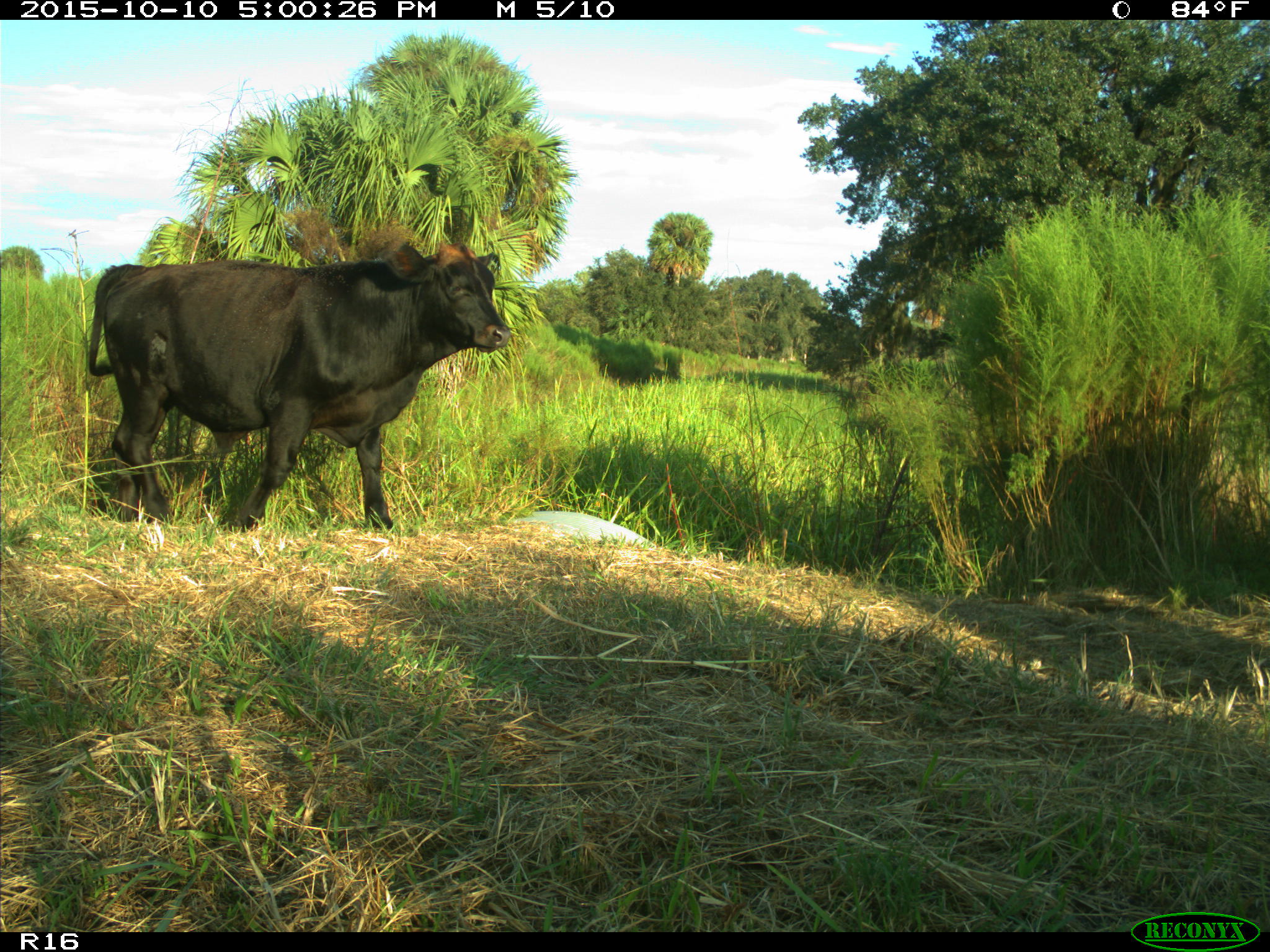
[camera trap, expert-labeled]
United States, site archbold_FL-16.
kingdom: Animalia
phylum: Chordata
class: Mammalia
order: Artiodactyla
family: Bovidae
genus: Bos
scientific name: Bos taurus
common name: domestic cow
Bos taurus (domestic cow).